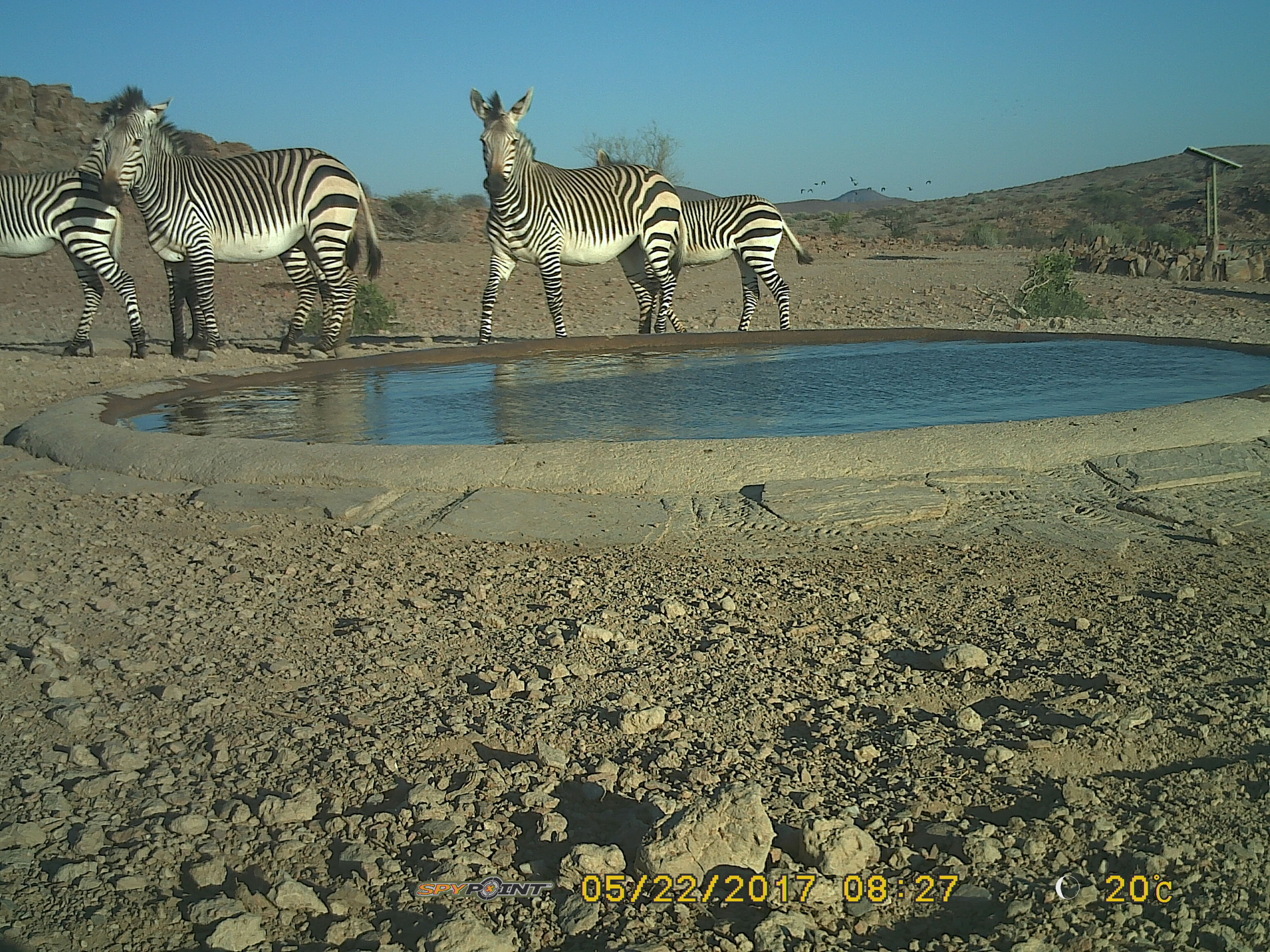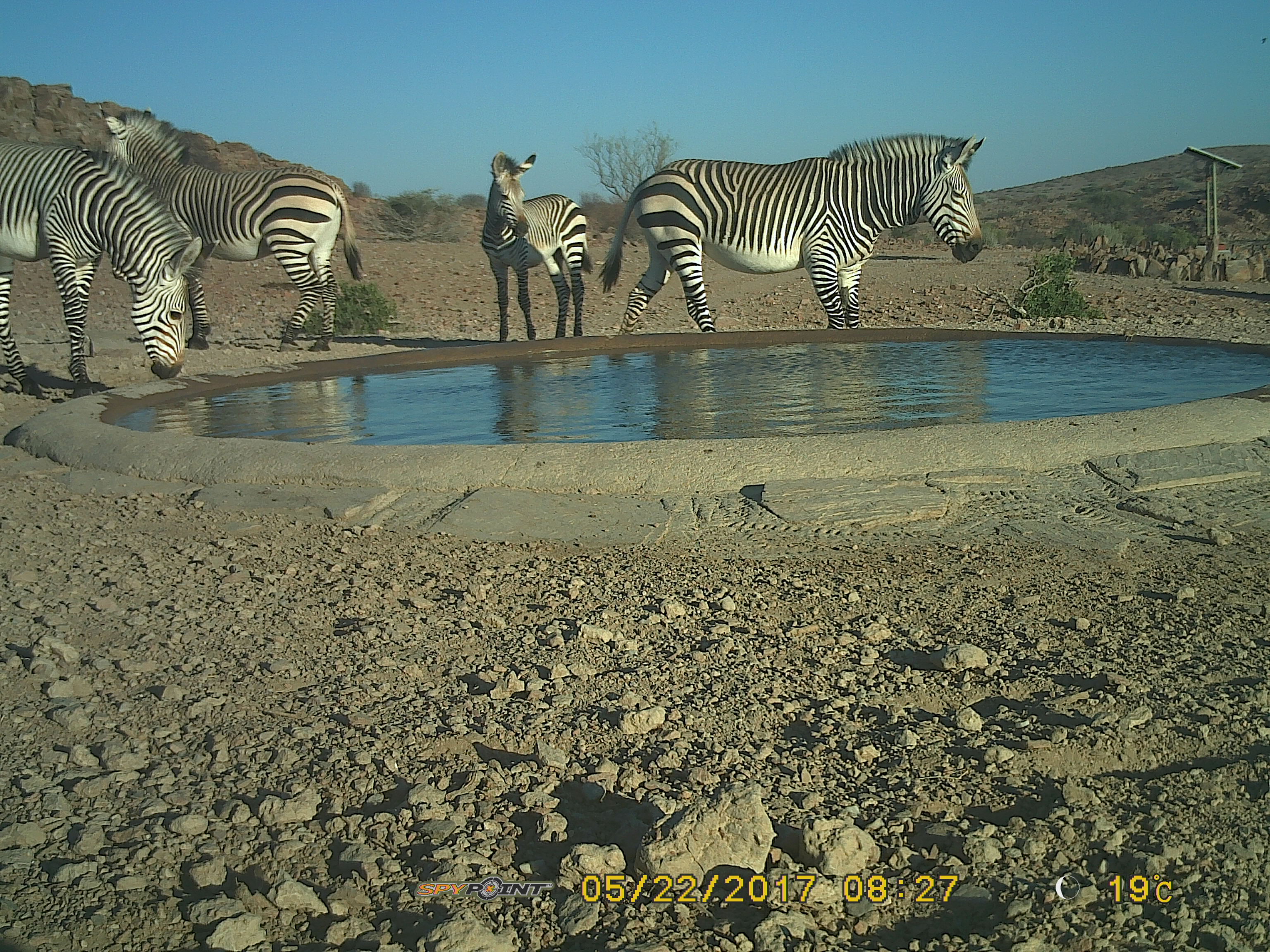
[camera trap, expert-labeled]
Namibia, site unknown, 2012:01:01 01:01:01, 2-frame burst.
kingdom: Animalia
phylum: Chordata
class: Mammalia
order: Perissodactyla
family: Equidae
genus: Equus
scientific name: Equus zebra hartmannae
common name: hartmann's mountain zebra